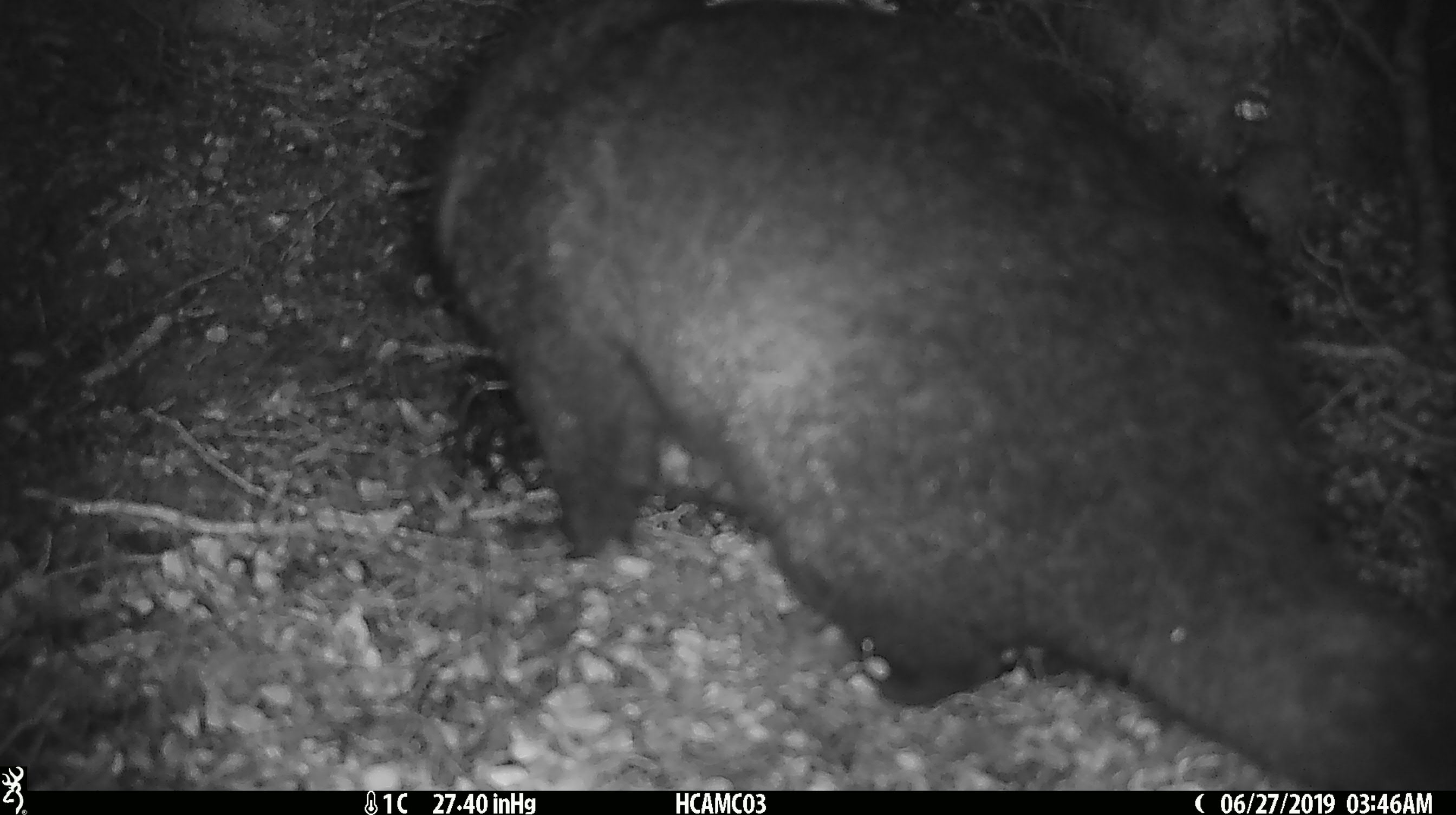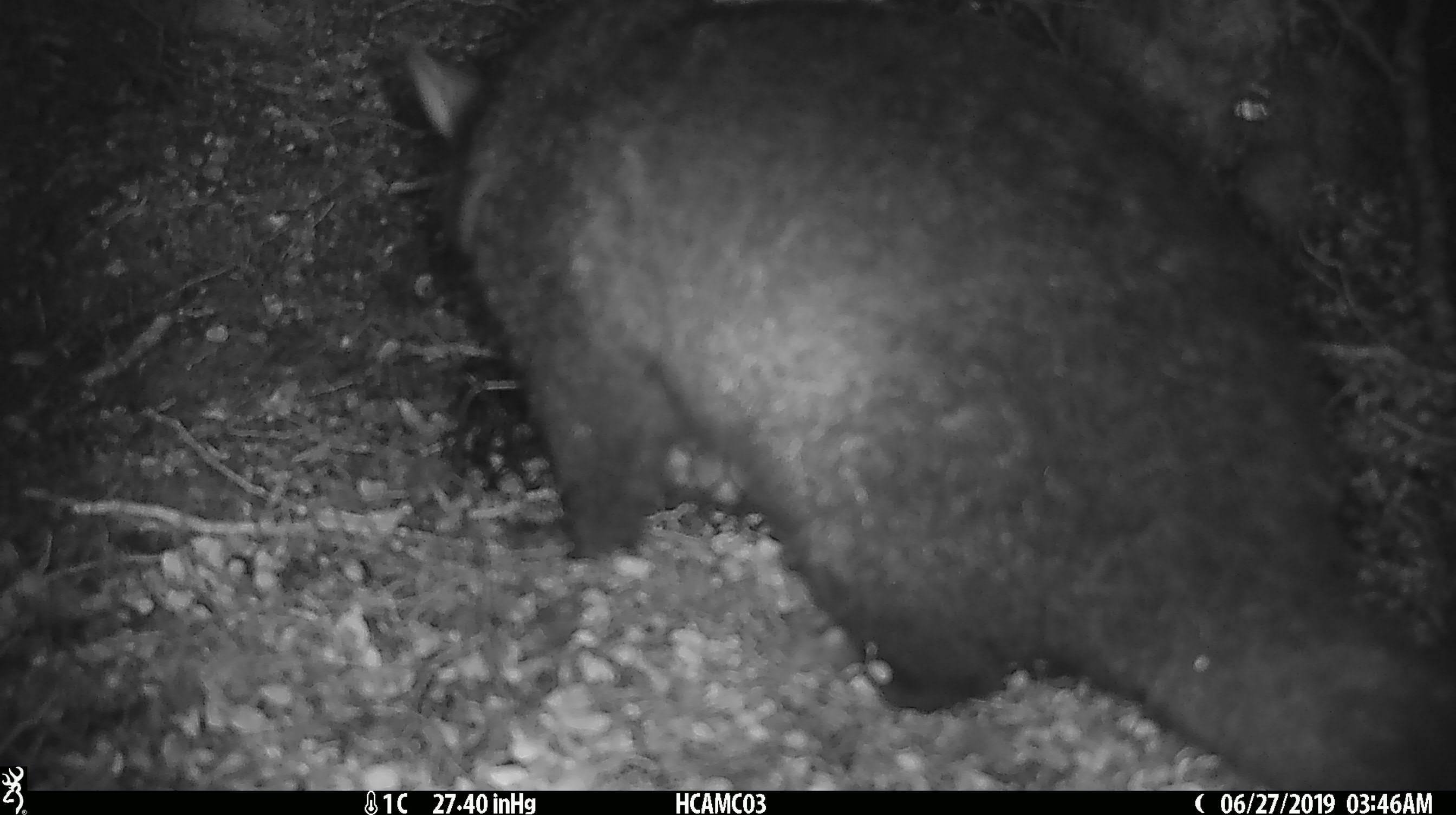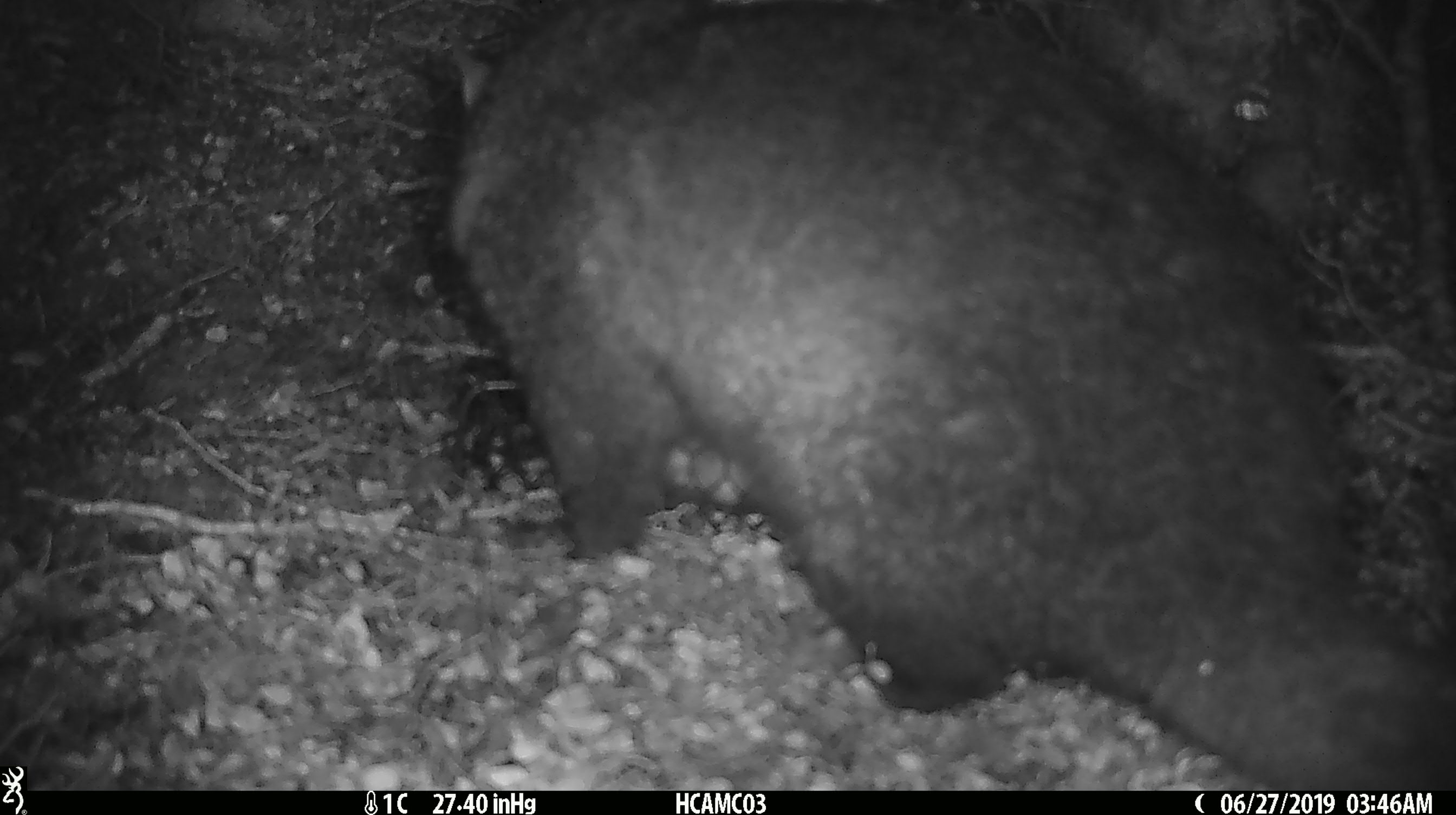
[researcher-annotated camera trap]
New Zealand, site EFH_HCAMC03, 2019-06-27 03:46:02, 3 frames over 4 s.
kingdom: Animalia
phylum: Chordata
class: Mammalia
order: Diprotodontia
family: Phalangeridae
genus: Trichosurus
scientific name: Trichosurus vulpecula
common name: common brushtail possum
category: possum